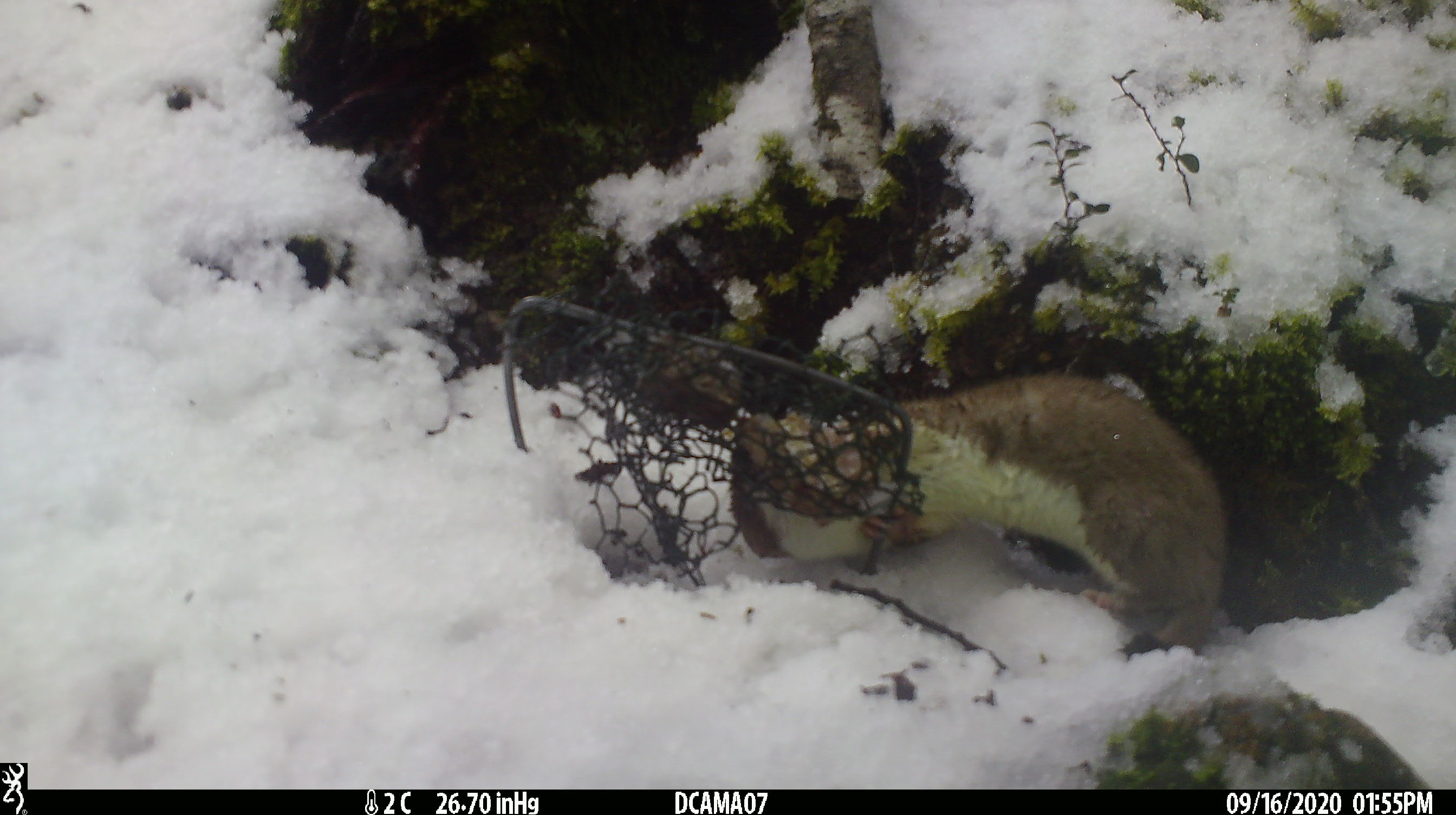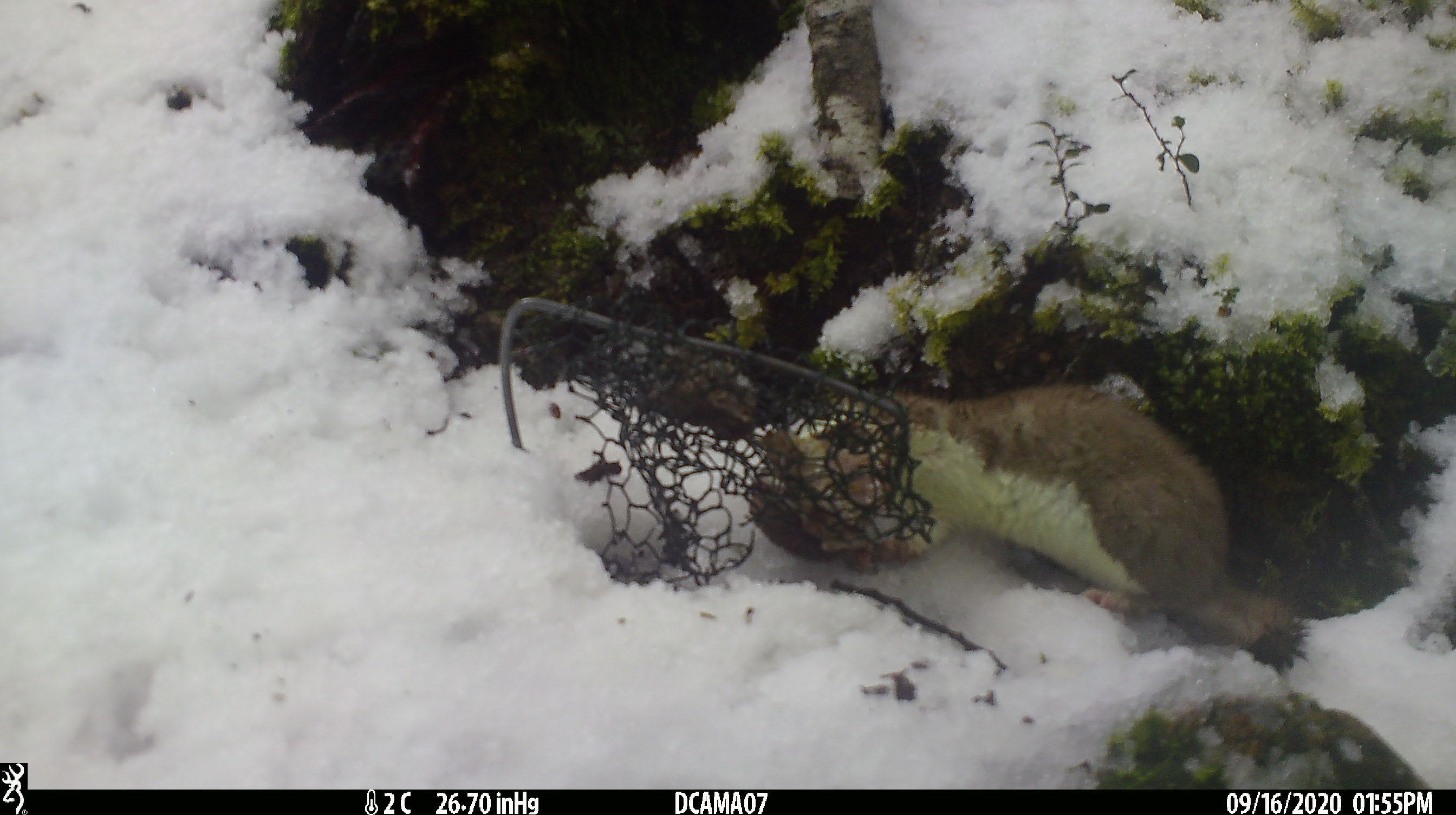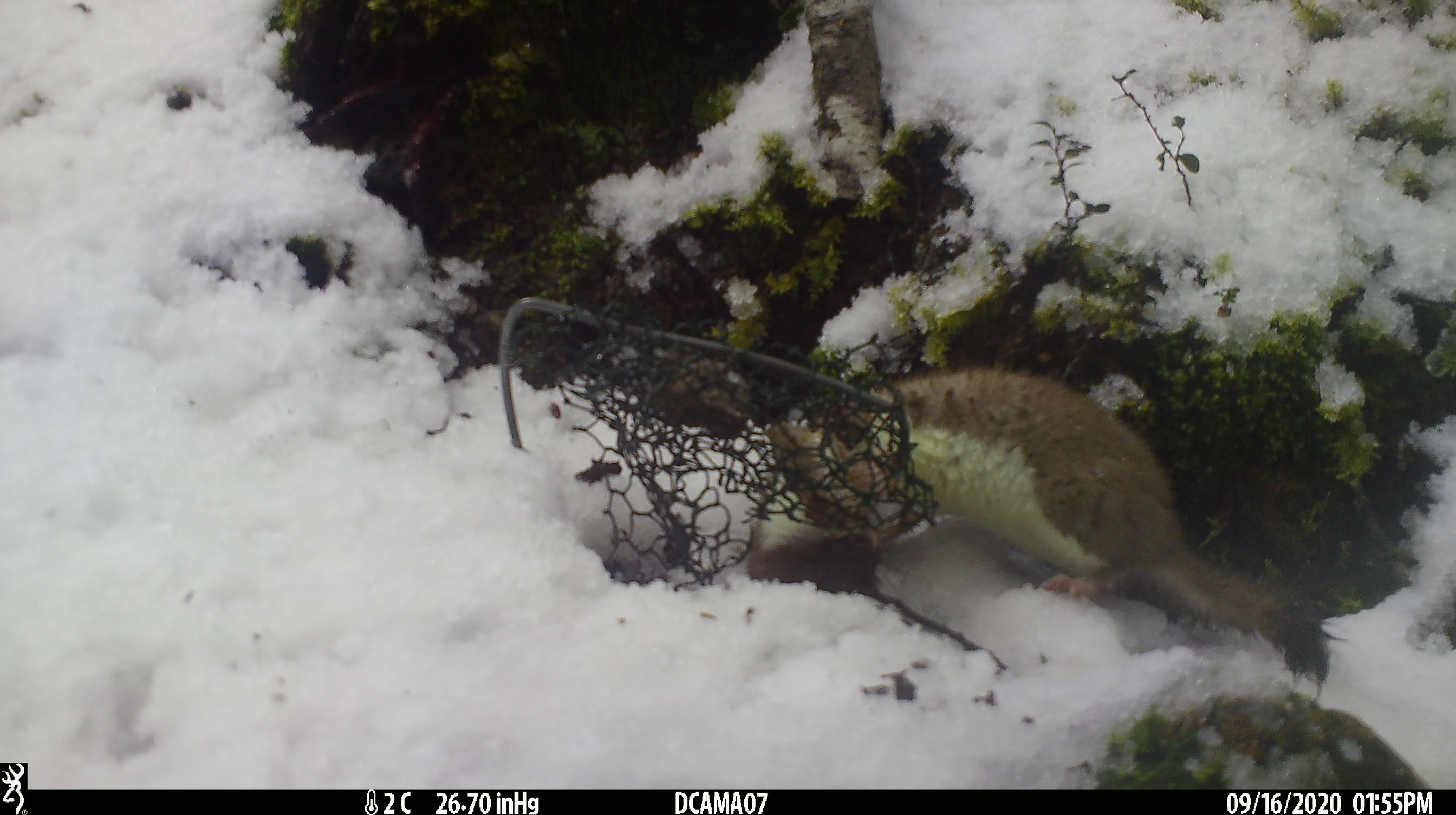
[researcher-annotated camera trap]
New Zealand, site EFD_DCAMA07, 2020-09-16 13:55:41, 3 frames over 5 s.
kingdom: Animalia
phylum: Chordata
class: Mammalia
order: Carnivora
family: Mustelidae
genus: Mustela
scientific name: Mustela erminea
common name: stoat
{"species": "stoat (Mustela erminea)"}